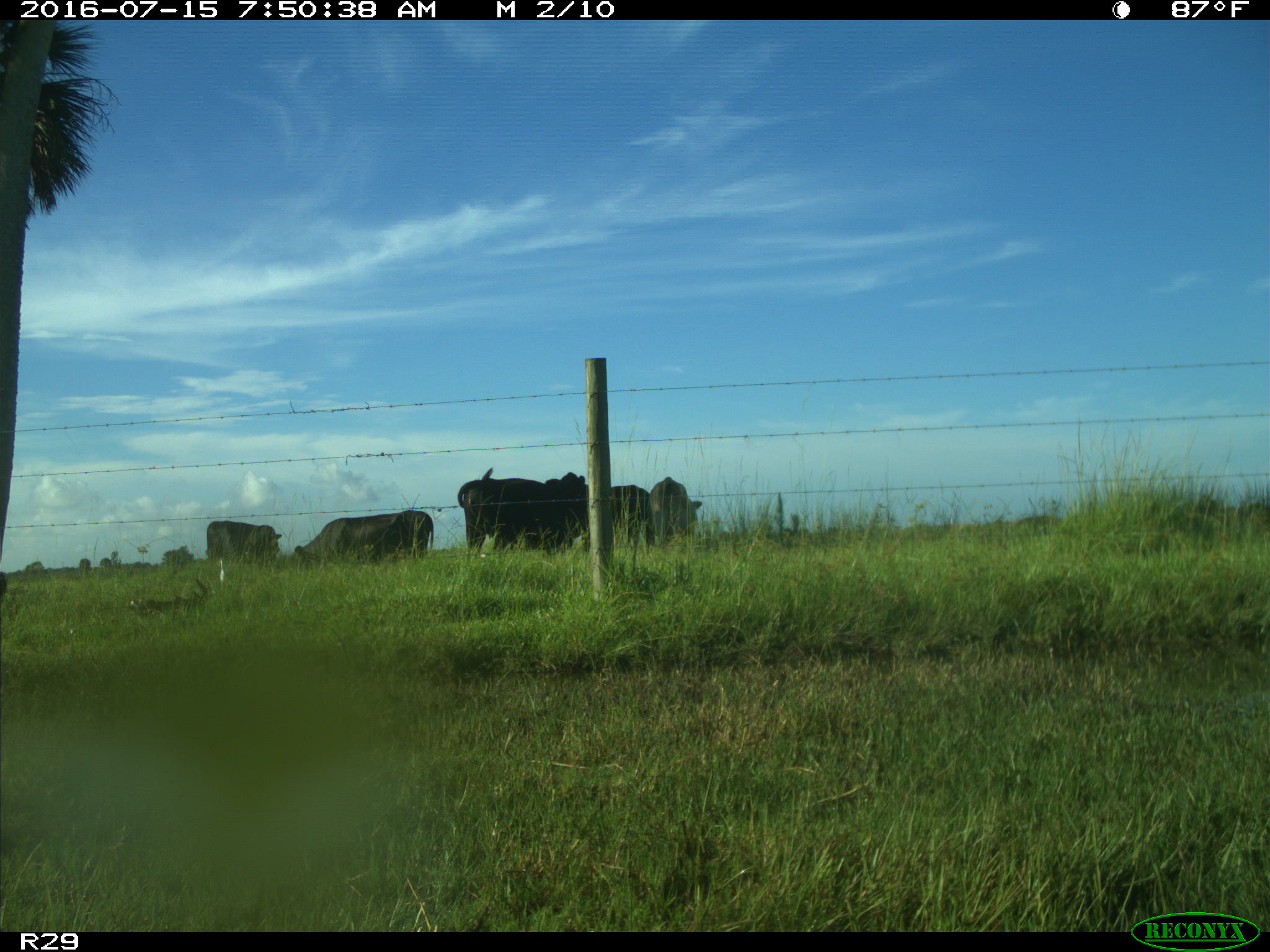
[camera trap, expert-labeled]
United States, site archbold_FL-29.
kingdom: Animalia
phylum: Chordata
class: Mammalia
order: Artiodactyla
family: Bovidae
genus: Bos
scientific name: Bos taurus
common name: domestic cow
Bos taurus (domestic cow).